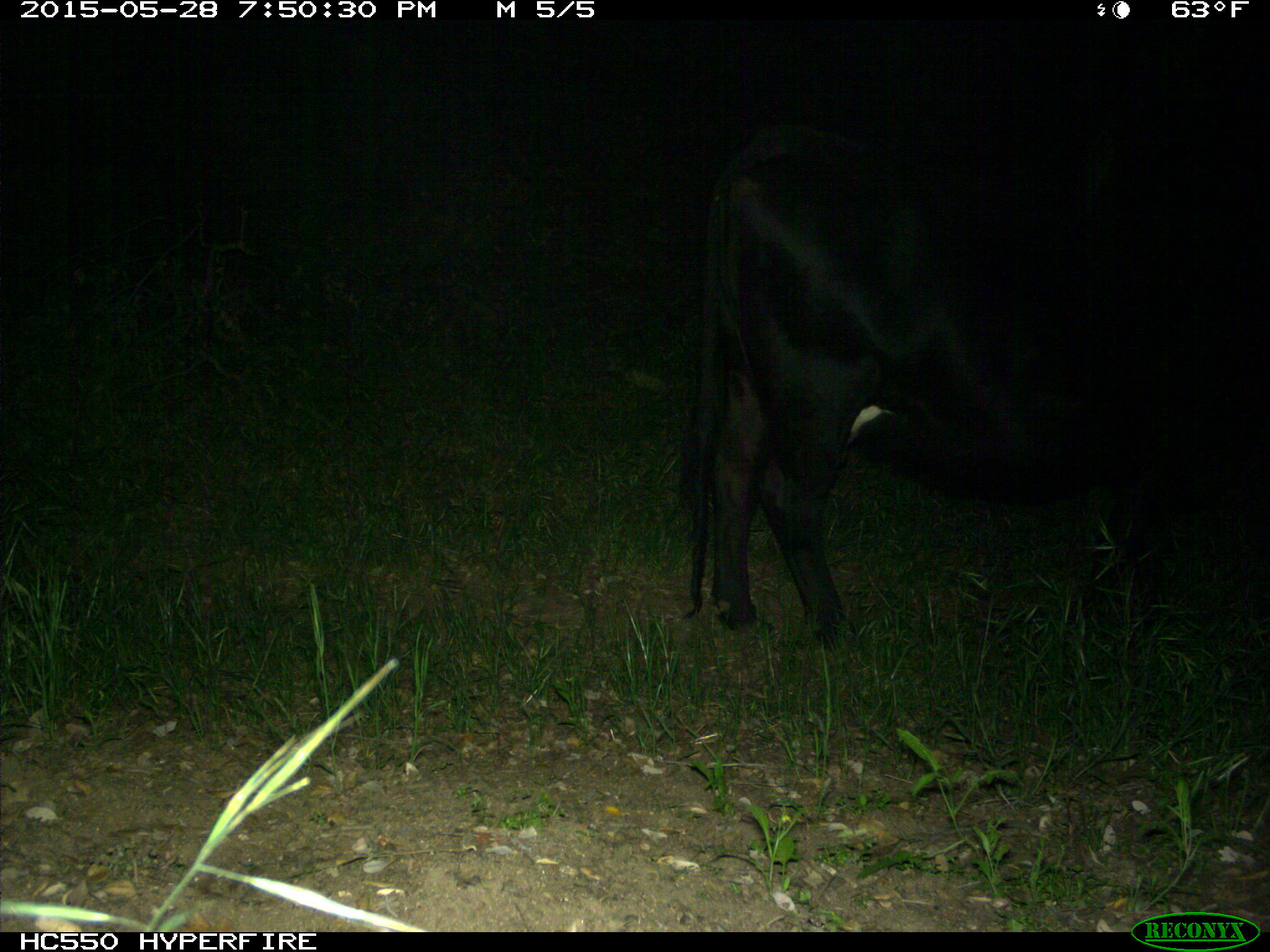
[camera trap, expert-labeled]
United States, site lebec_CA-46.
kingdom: Animalia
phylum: Chordata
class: Mammalia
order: Artiodactyla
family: Bovidae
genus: Bos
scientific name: Bos taurus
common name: domestic cow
Bos taurus (domestic cow).